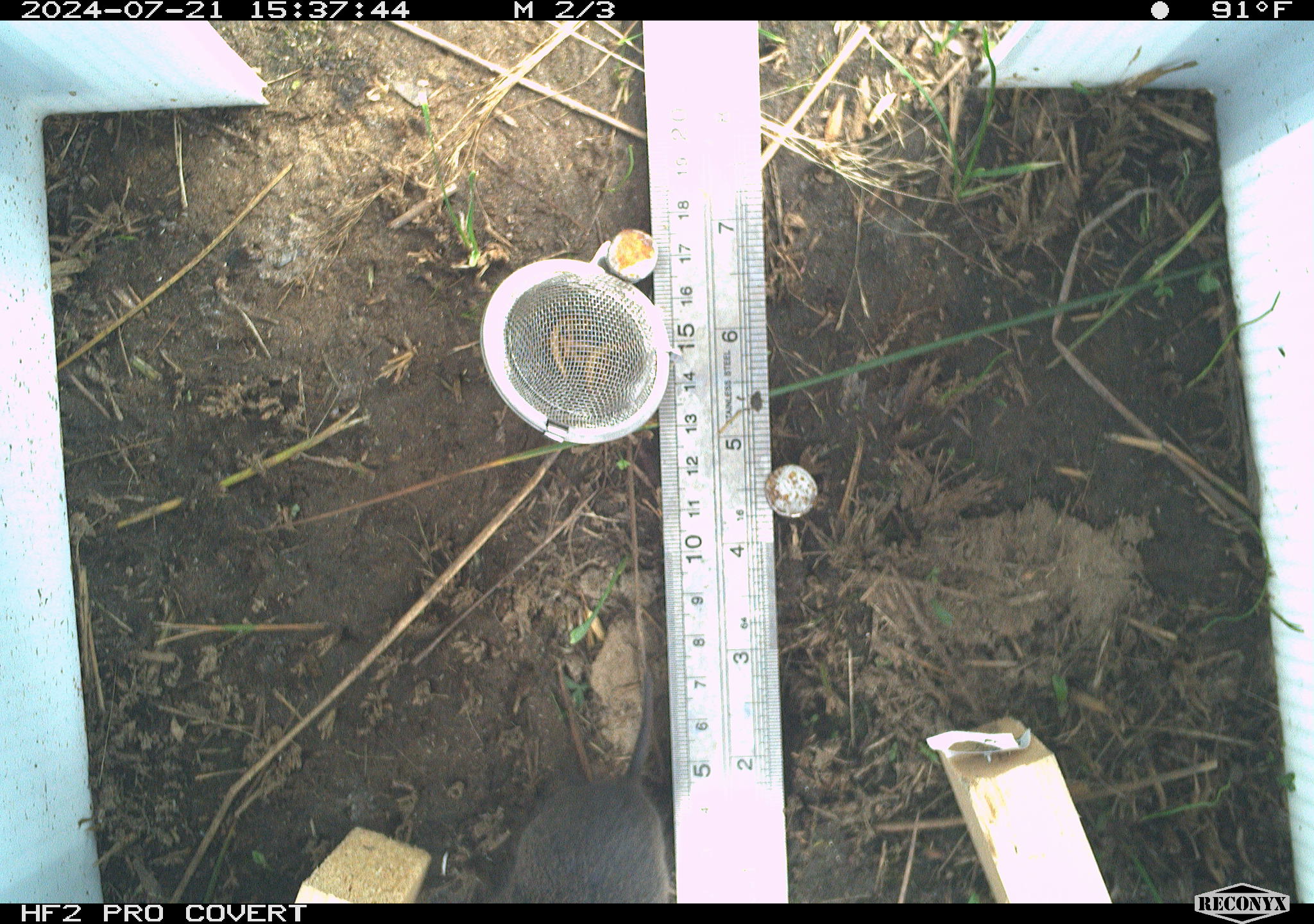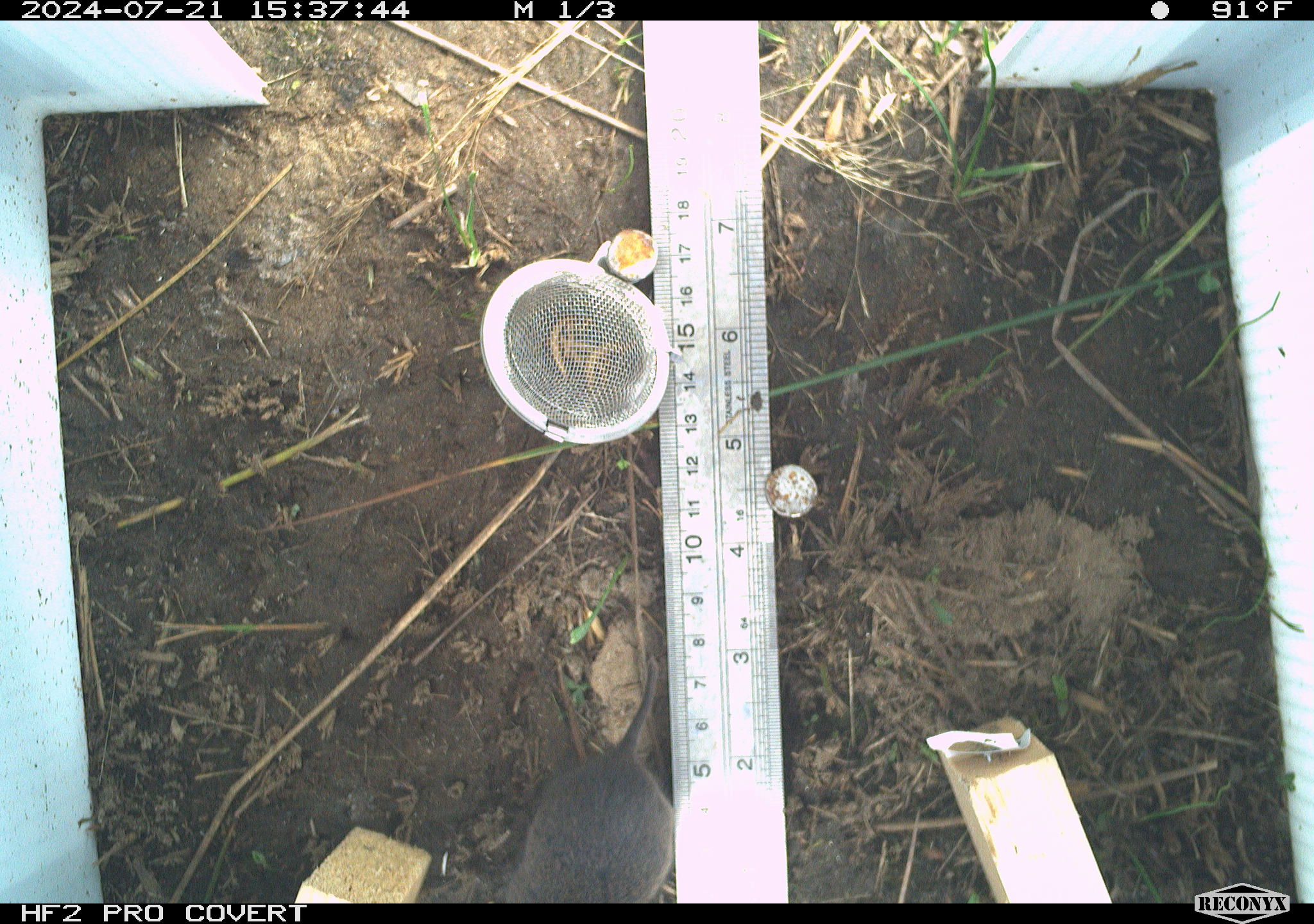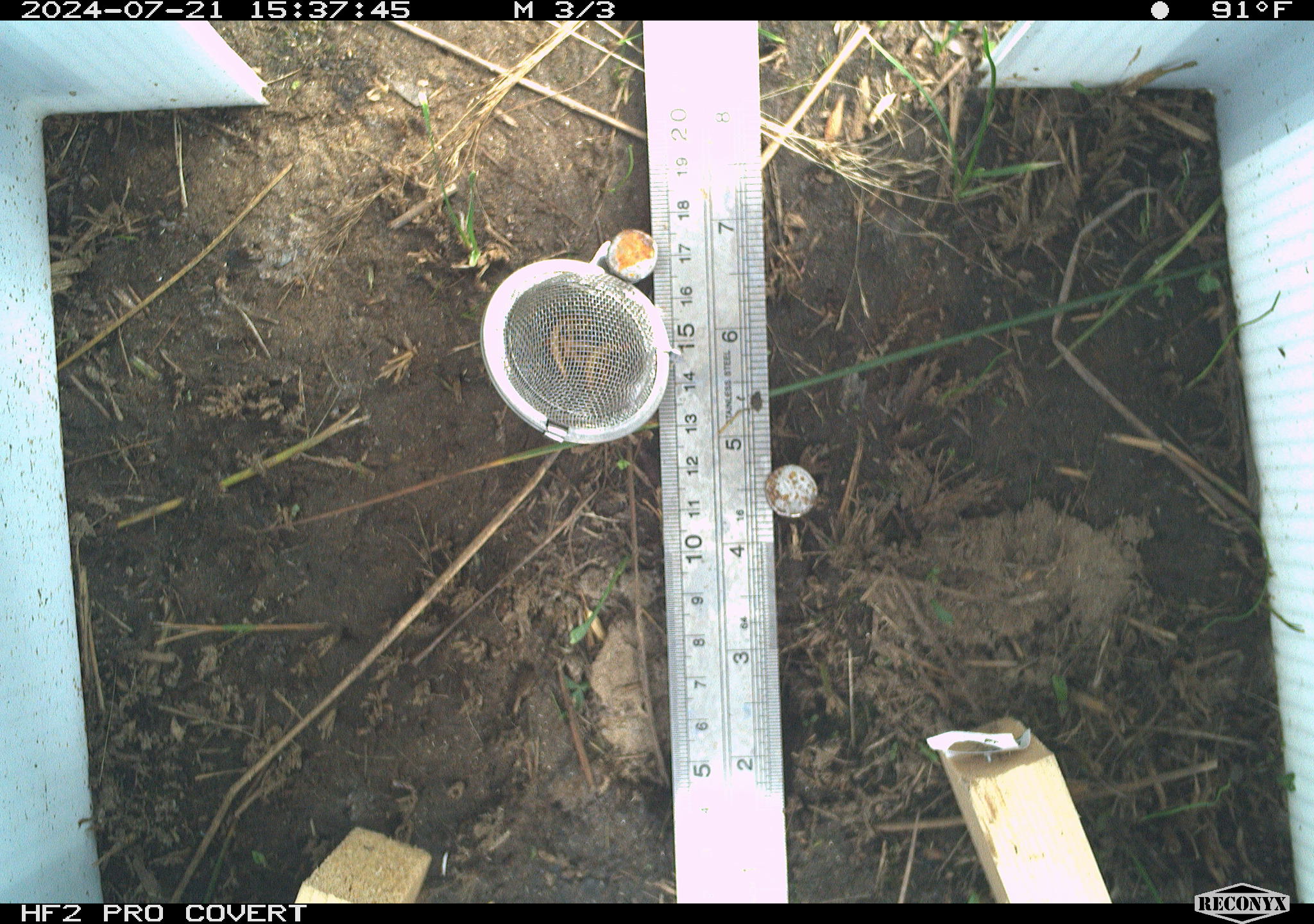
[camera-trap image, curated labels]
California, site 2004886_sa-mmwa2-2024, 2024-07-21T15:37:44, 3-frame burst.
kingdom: Animalia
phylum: Chordata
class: Mammalia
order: Rodentia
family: Cricetidae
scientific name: Arvicolinae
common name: voles, lemmings, and muskrats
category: arvicolinae subfamily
Arvicolinae subfamily (voles, lemmings, and muskrats) (Arvicolinae).